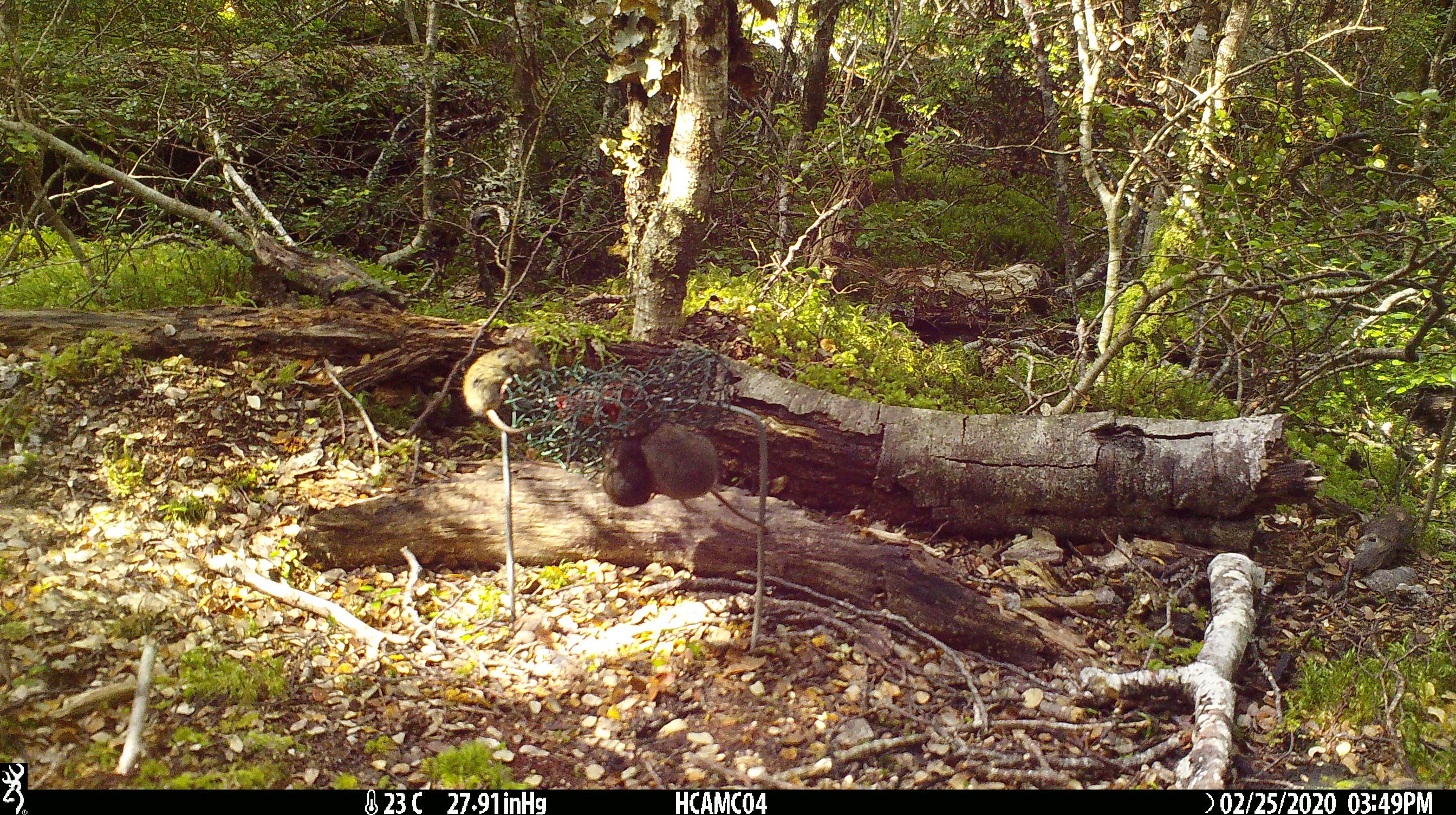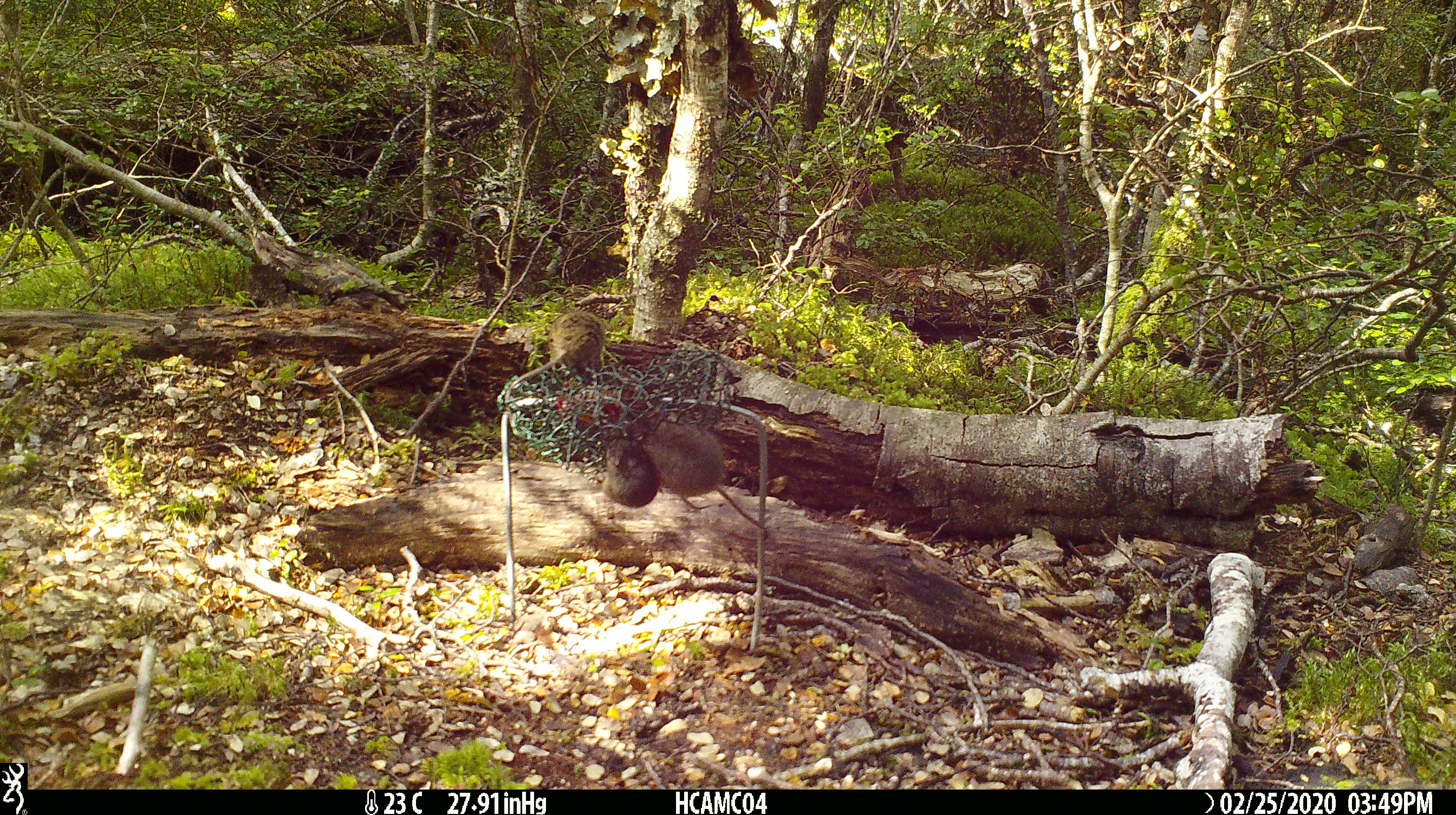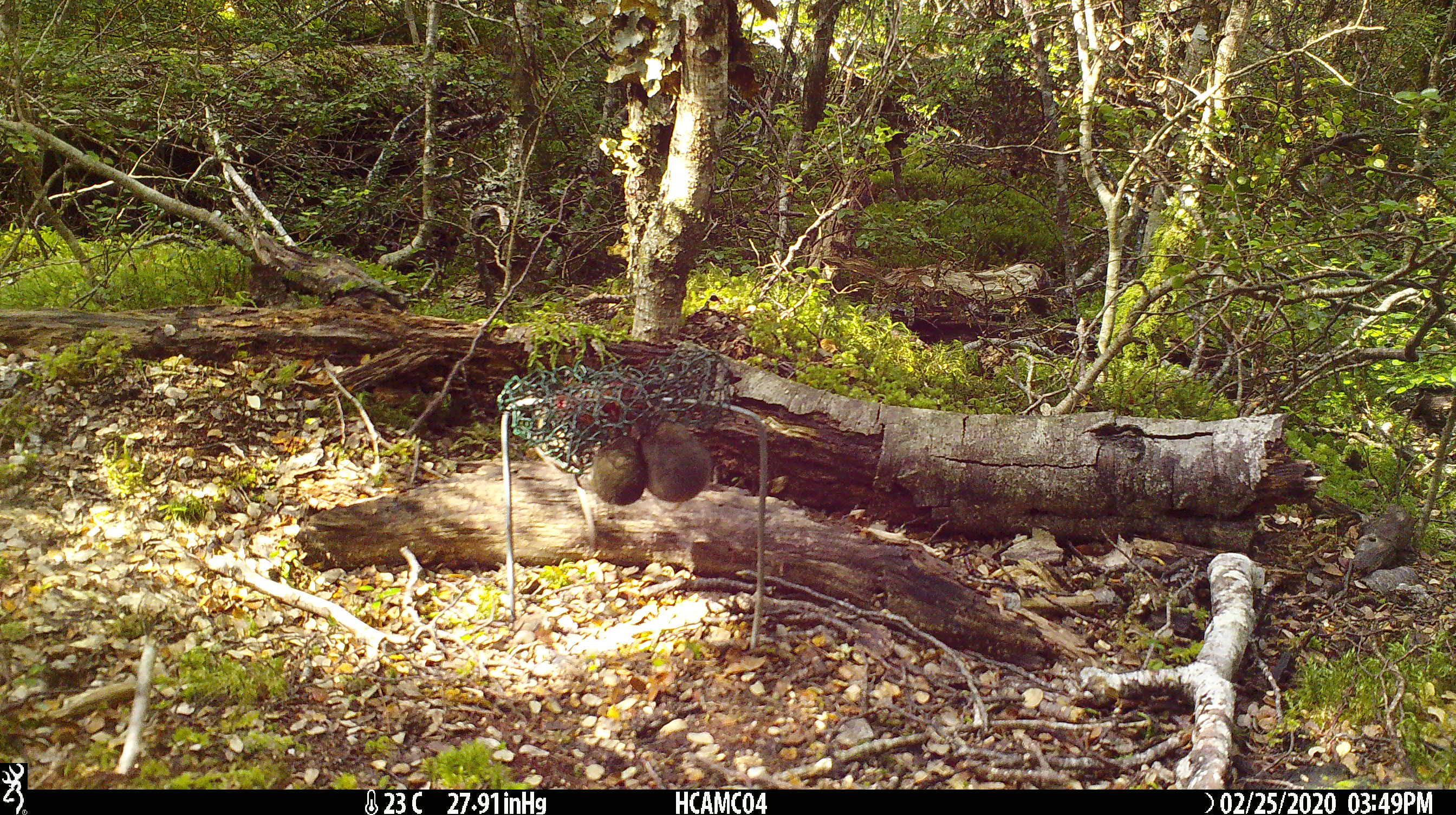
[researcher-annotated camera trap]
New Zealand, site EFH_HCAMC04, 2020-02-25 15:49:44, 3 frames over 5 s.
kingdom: Animalia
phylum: Chordata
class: Mammalia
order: Rodentia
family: Muridae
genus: Mus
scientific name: Mus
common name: mouse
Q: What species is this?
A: Mouse (Mus).